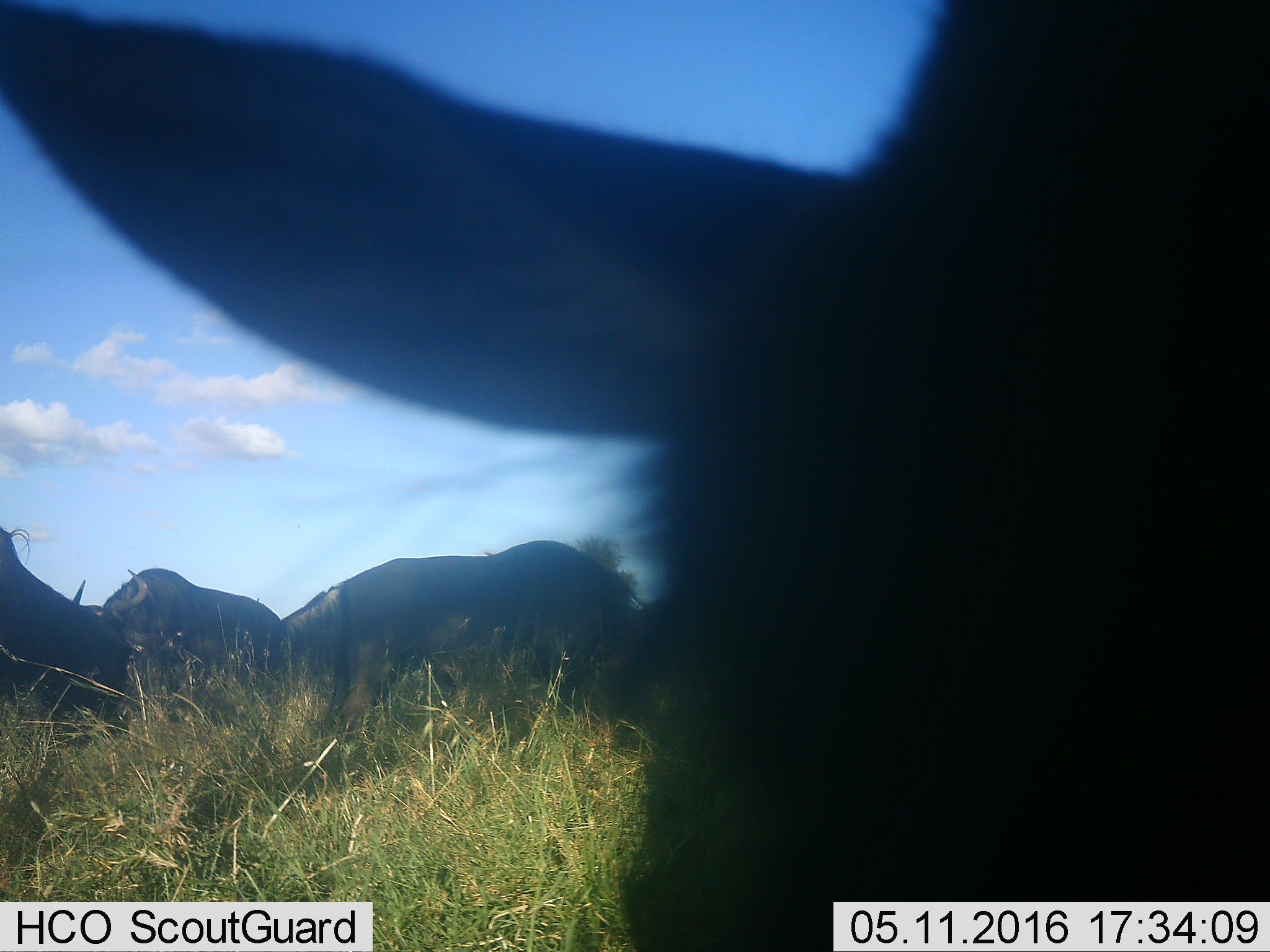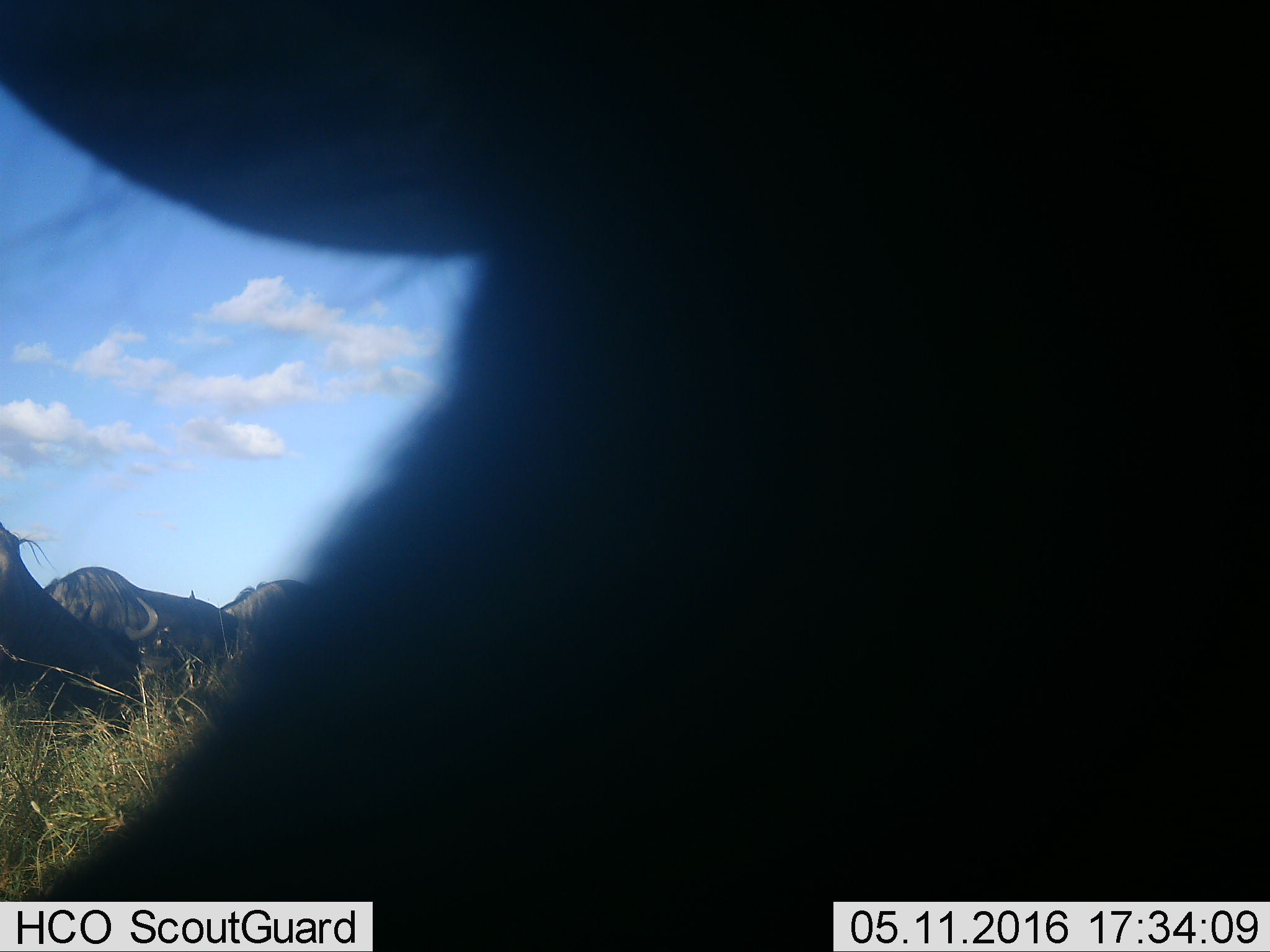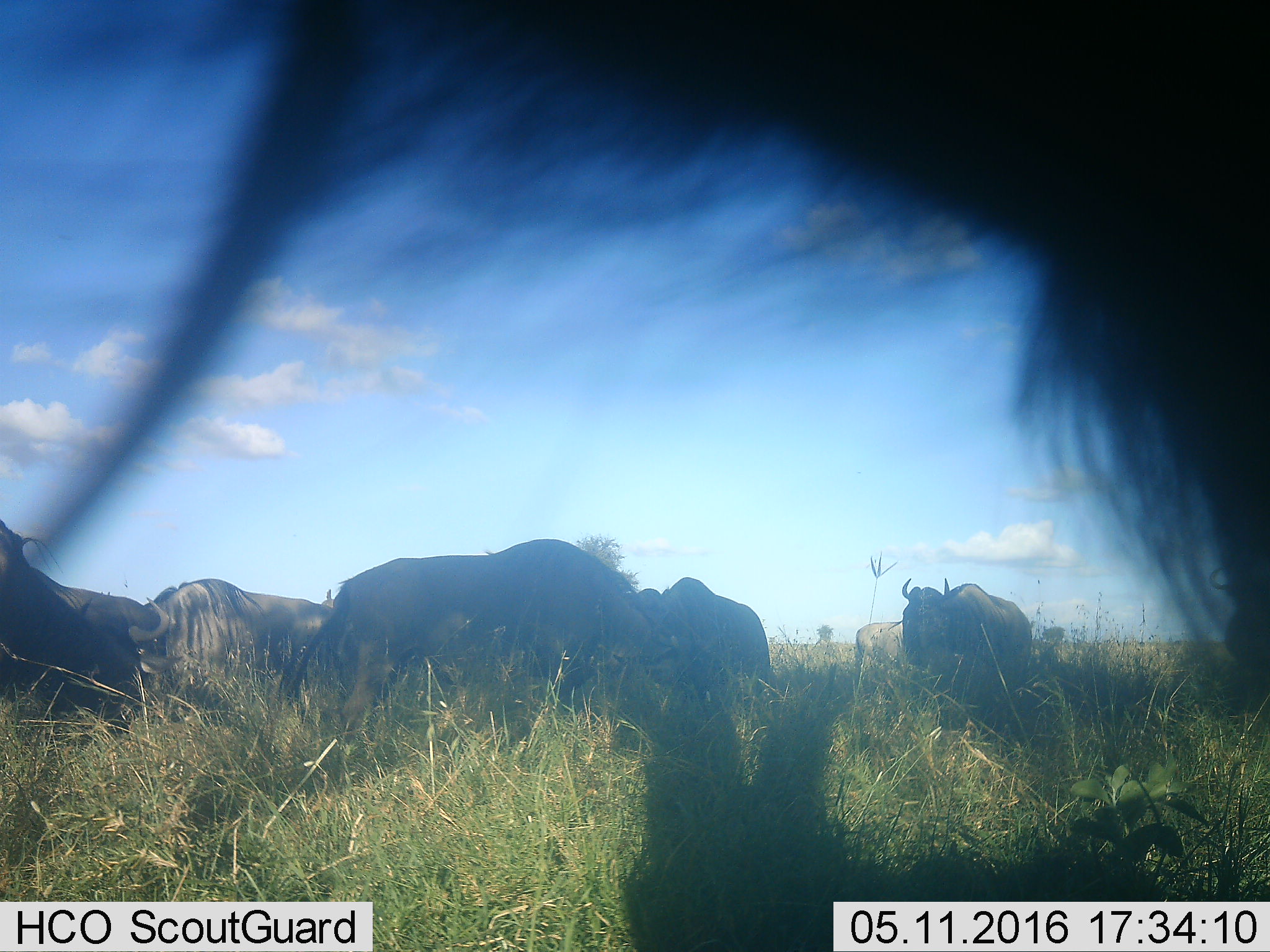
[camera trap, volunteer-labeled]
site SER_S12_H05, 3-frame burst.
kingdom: Animalia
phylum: Chordata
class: Mammalia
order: Artiodactyla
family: Bovidae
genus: Connochaetes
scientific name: Connochaetes taurinus taurinus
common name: blue wildebeest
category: wildebeestblue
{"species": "wildebeestblue (blue wildebeest) (Connochaetes taurinus taurinus)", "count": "8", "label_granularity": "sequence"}